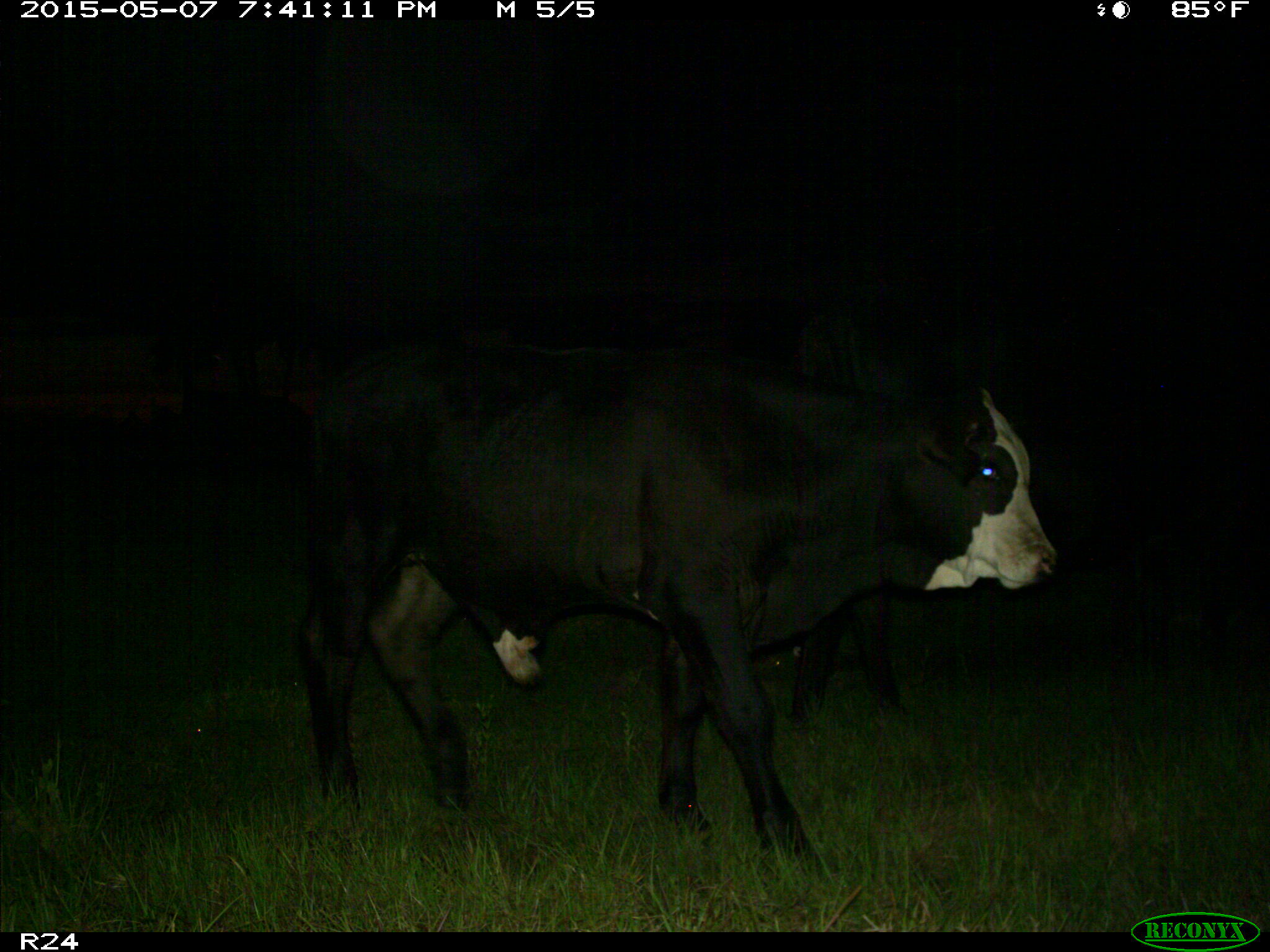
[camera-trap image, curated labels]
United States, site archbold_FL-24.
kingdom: Animalia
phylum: Chordata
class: Mammalia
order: Artiodactyla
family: Bovidae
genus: Bos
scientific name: Bos taurus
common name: domestic cow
Bos taurus (domestic cow).